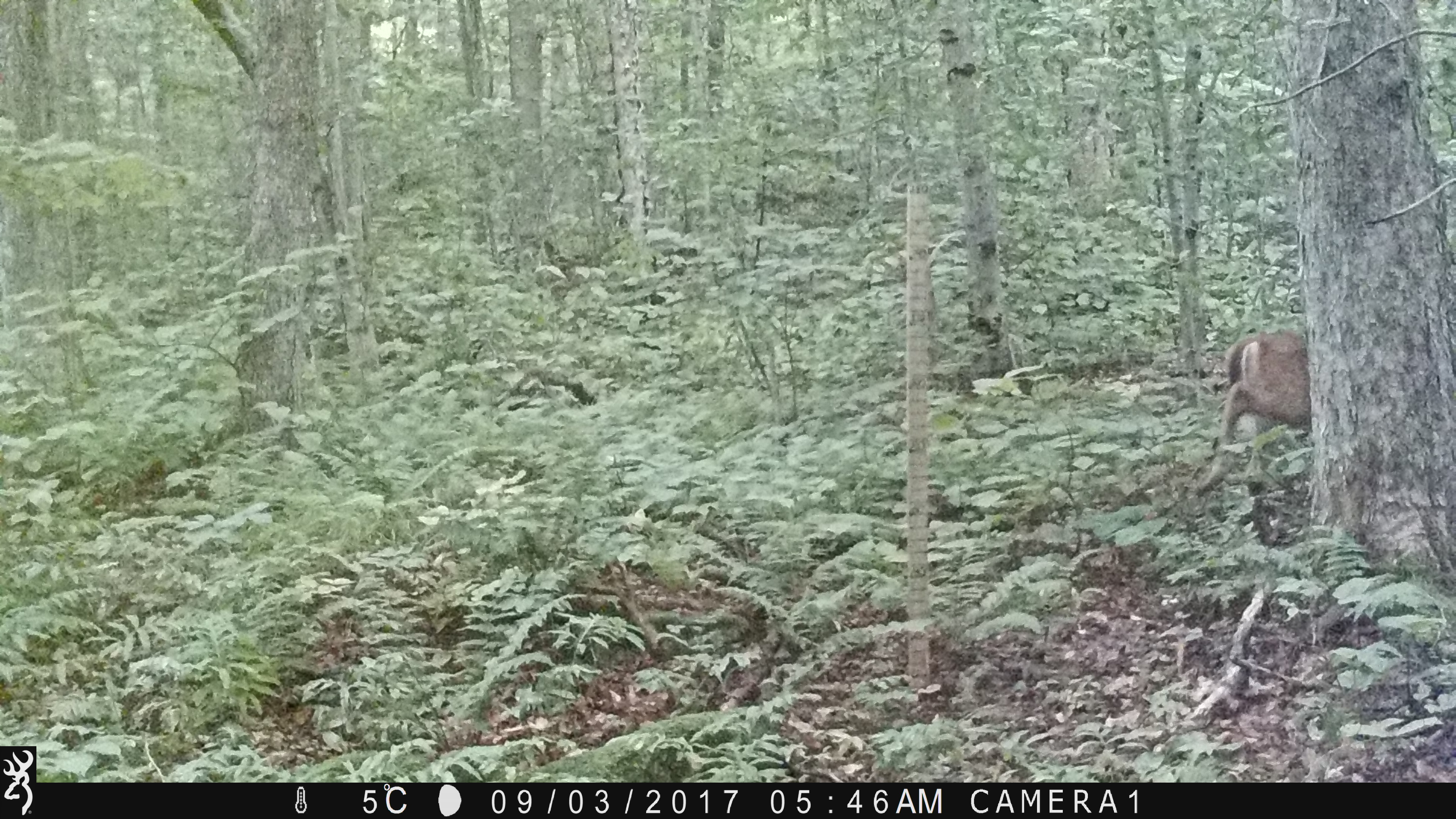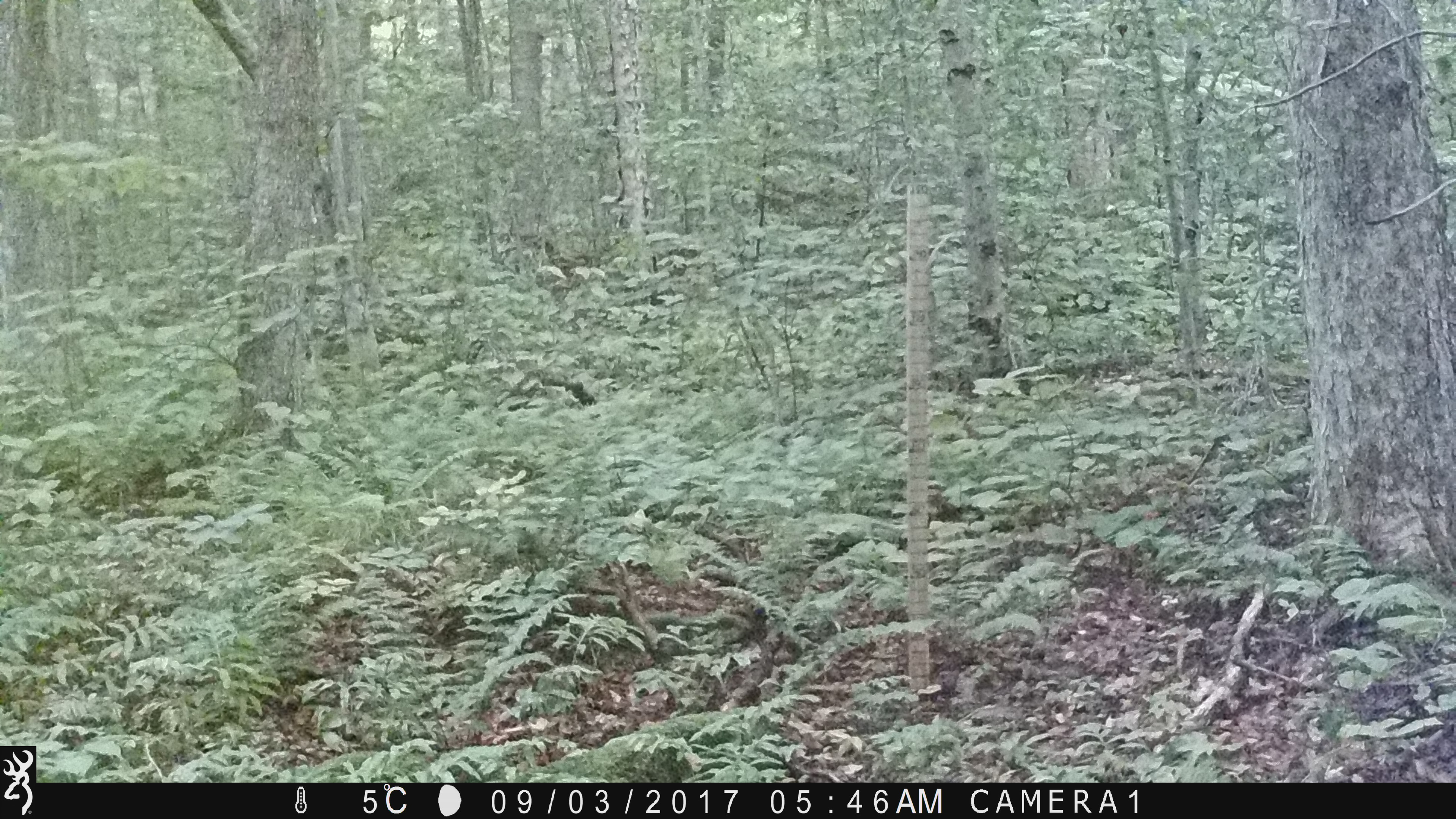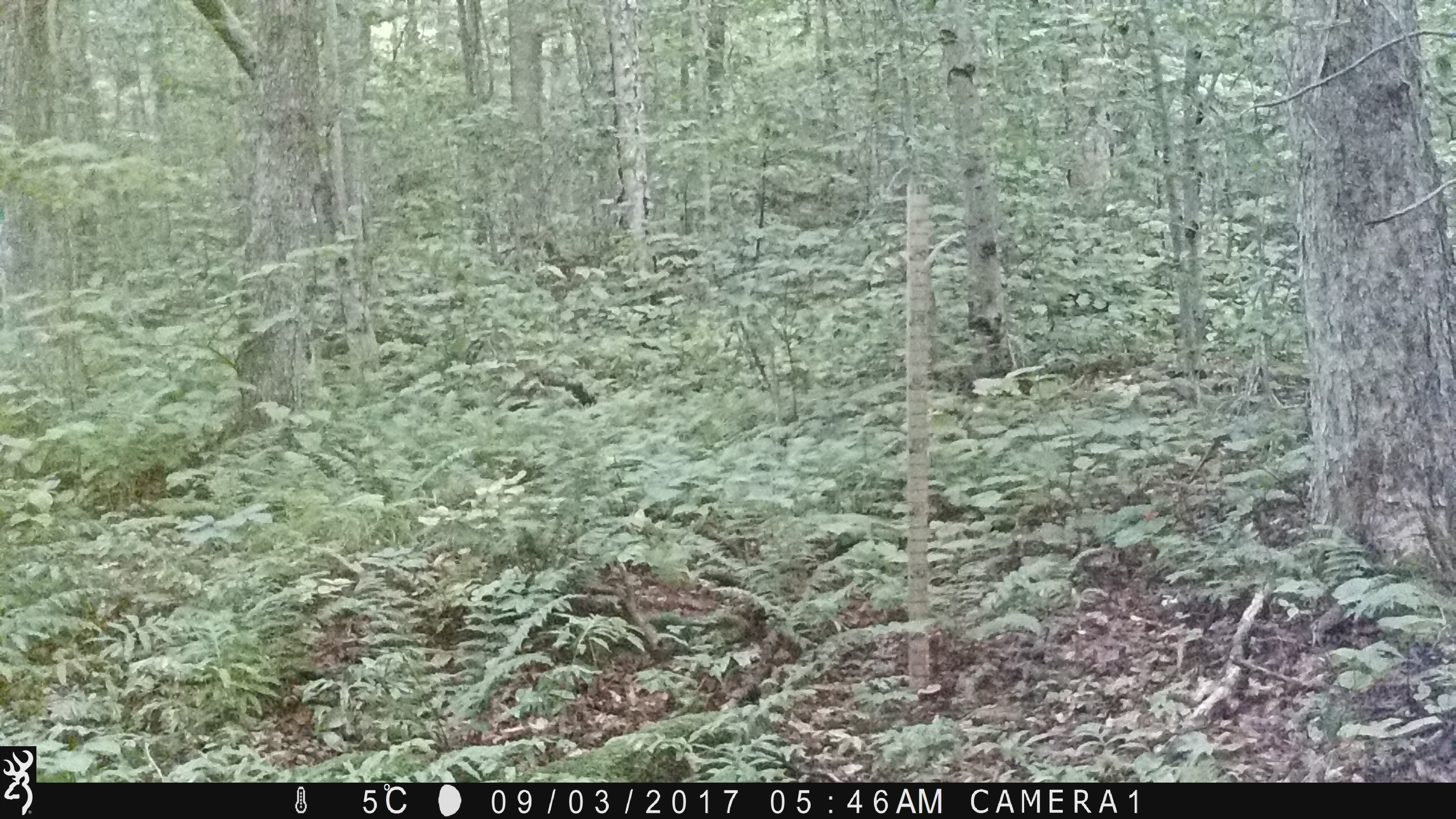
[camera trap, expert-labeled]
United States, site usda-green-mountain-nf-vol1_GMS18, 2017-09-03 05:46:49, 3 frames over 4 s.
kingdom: Animalia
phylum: Chordata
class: Mammalia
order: Artiodactyla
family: Cervidae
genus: Odocoileus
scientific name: Odocoileus virginianus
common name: white-tailed deer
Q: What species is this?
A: White-tailed deer (Odocoileus virginianus).